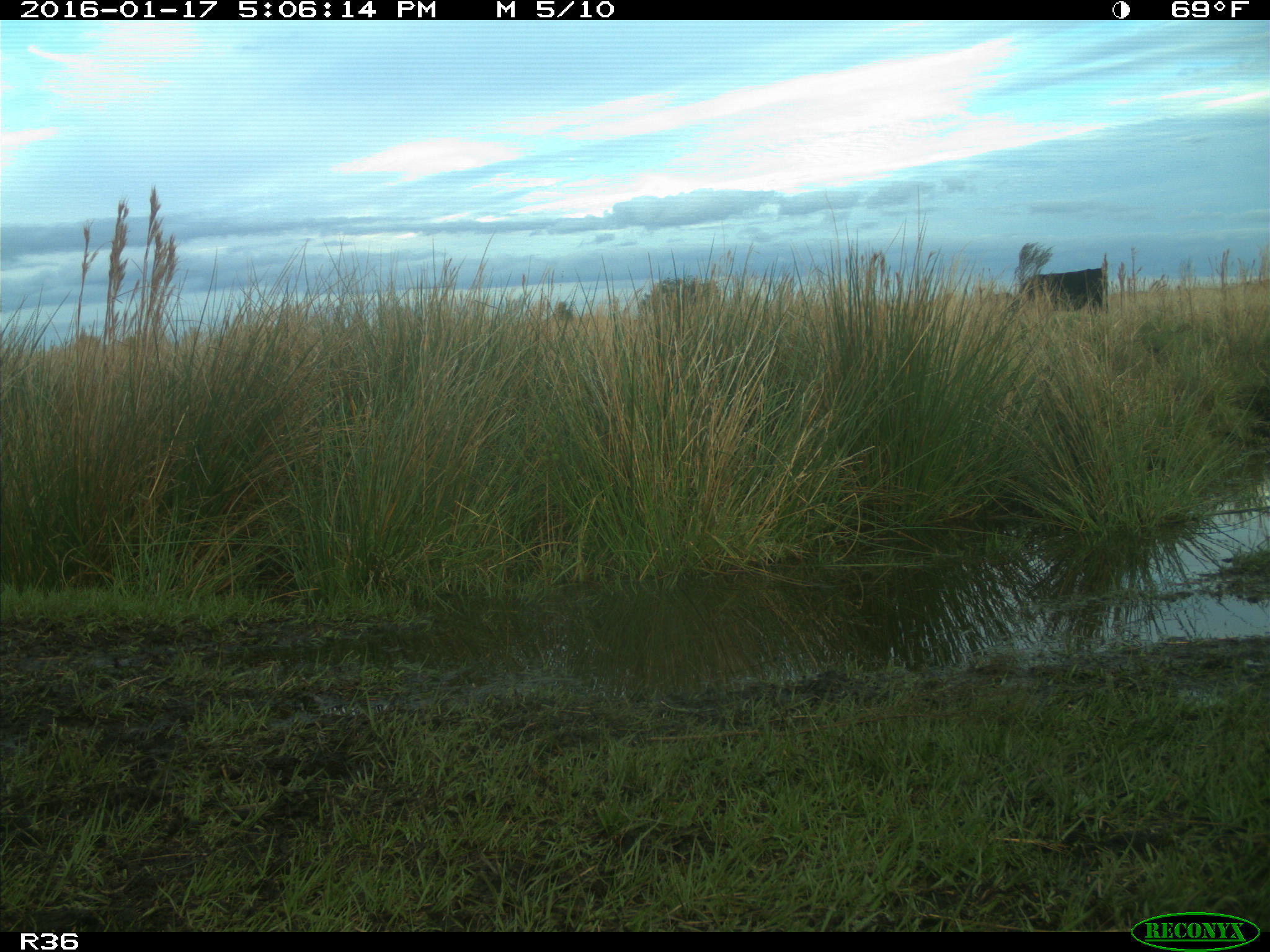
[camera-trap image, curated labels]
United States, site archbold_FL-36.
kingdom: Animalia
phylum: Chordata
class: Mammalia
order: Artiodactyla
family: Bovidae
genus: Bos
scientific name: Bos taurus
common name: domestic cow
Bos taurus (domestic cow).